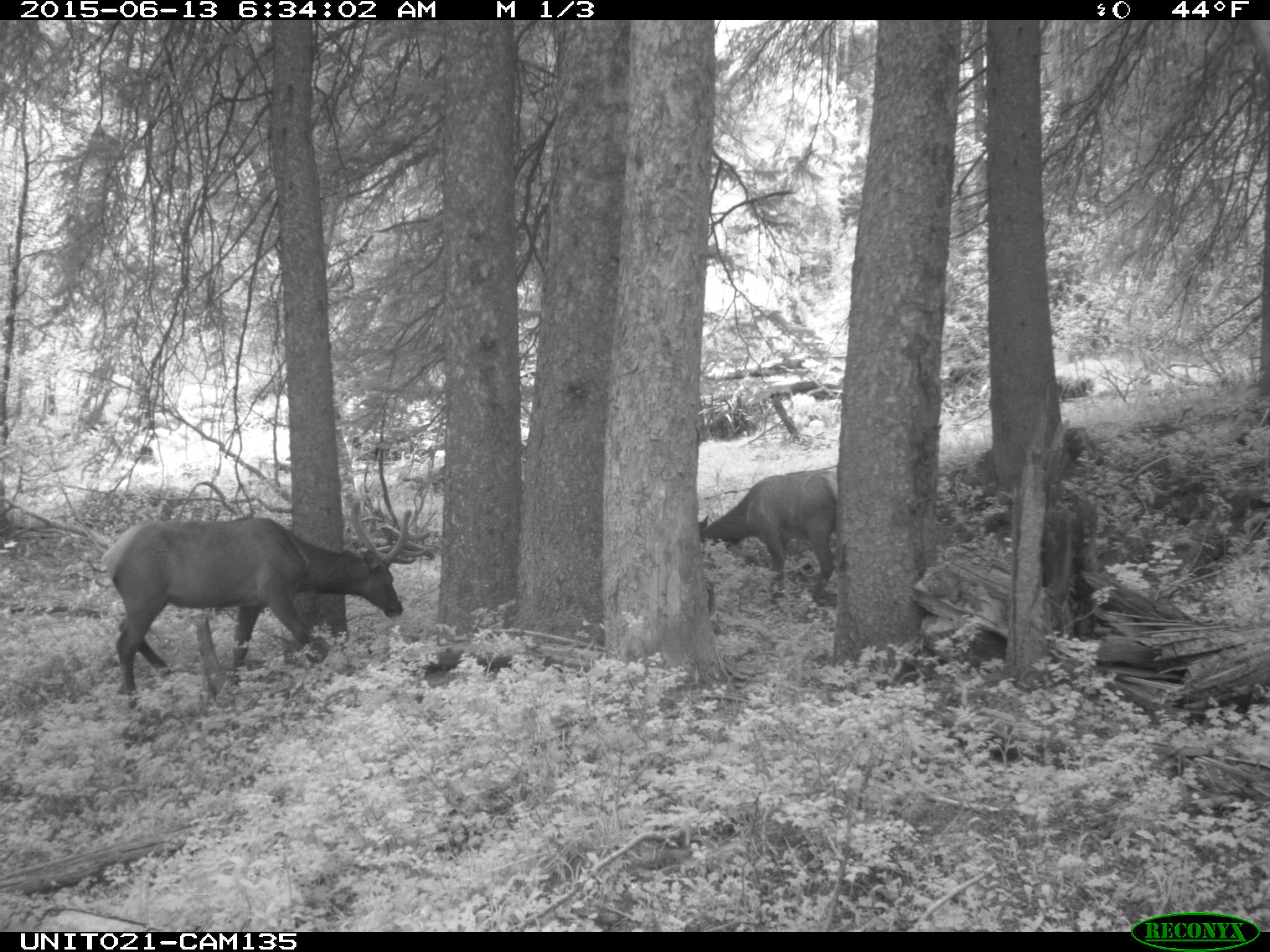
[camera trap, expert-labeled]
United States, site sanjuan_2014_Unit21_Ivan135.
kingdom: Animalia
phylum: Chordata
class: Mammalia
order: Artiodactyla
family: Cervidae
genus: Cervus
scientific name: Cervus elaphus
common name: red deer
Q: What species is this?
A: Cervus elaphus (red deer).